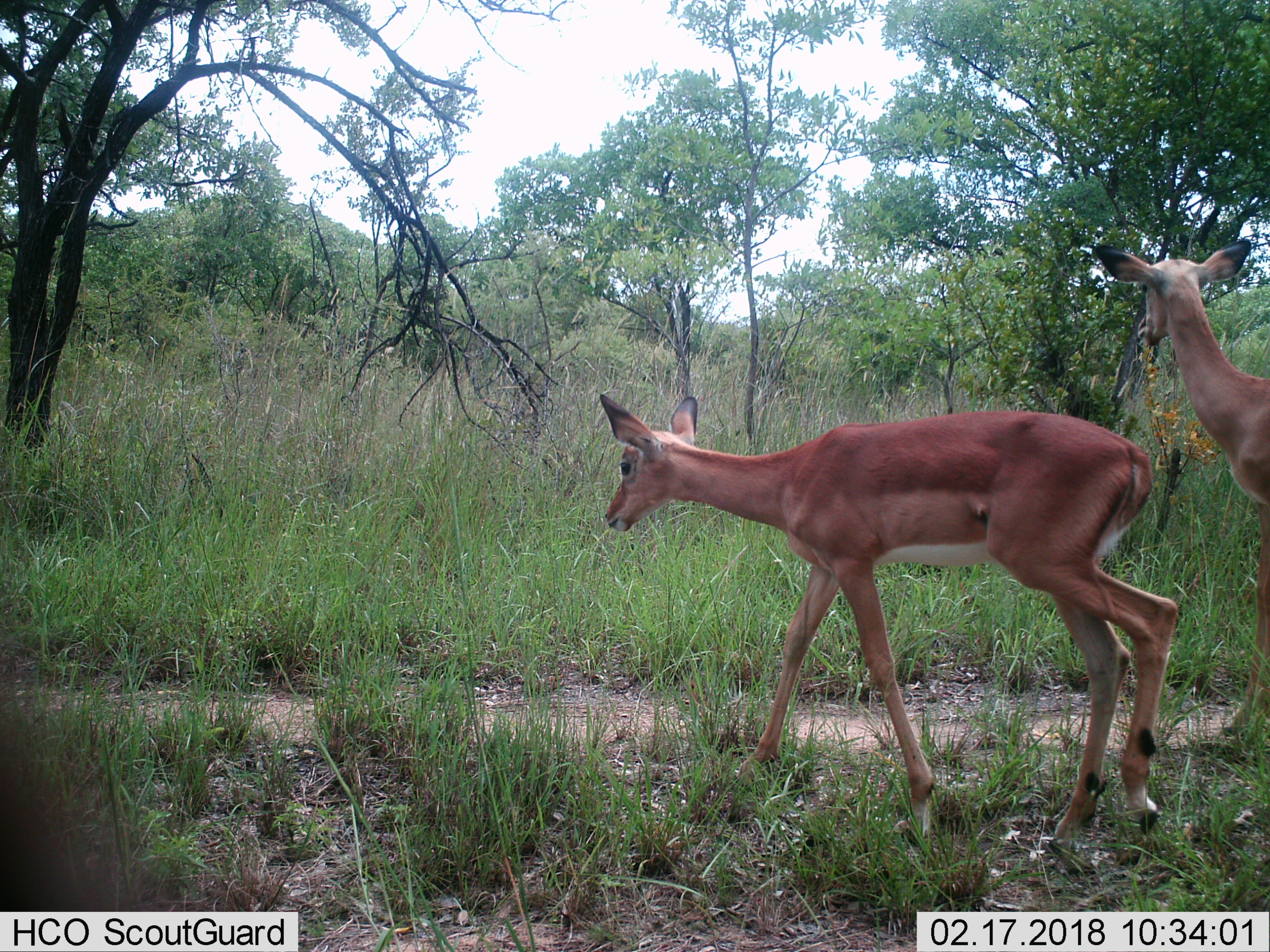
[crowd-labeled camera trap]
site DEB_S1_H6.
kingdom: Animalia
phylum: Chordata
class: Mammalia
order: Artiodactyla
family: Bovidae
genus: Aepyceros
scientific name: Aepyceros melampus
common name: impala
Impala (Aepyceros melampus), count 2. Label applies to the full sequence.